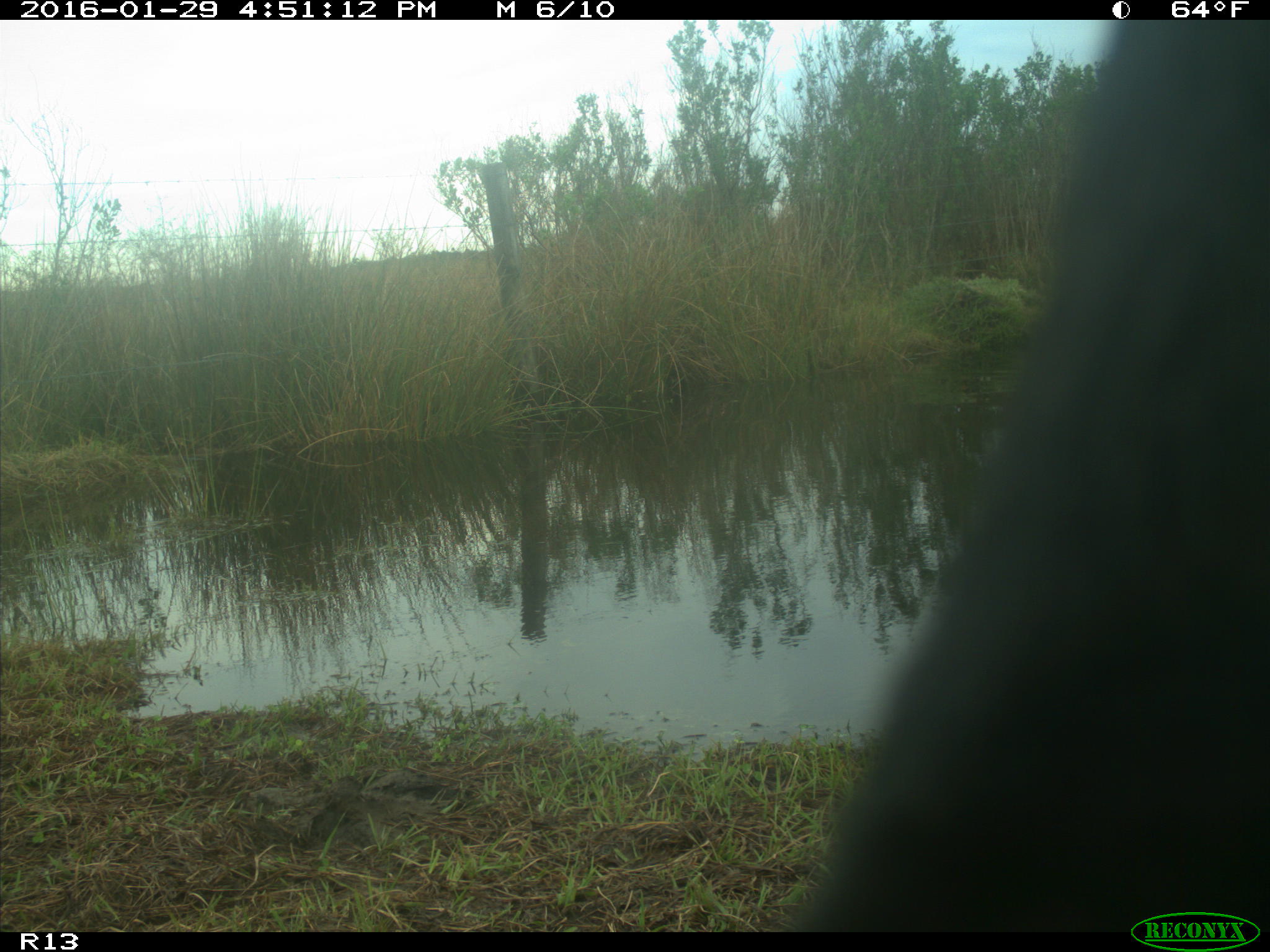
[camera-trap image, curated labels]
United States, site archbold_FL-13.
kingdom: Animalia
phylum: Chordata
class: Mammalia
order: Artiodactyla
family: Bovidae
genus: Bos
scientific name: Bos taurus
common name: domestic cow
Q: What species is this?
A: Bos taurus (domestic cow).